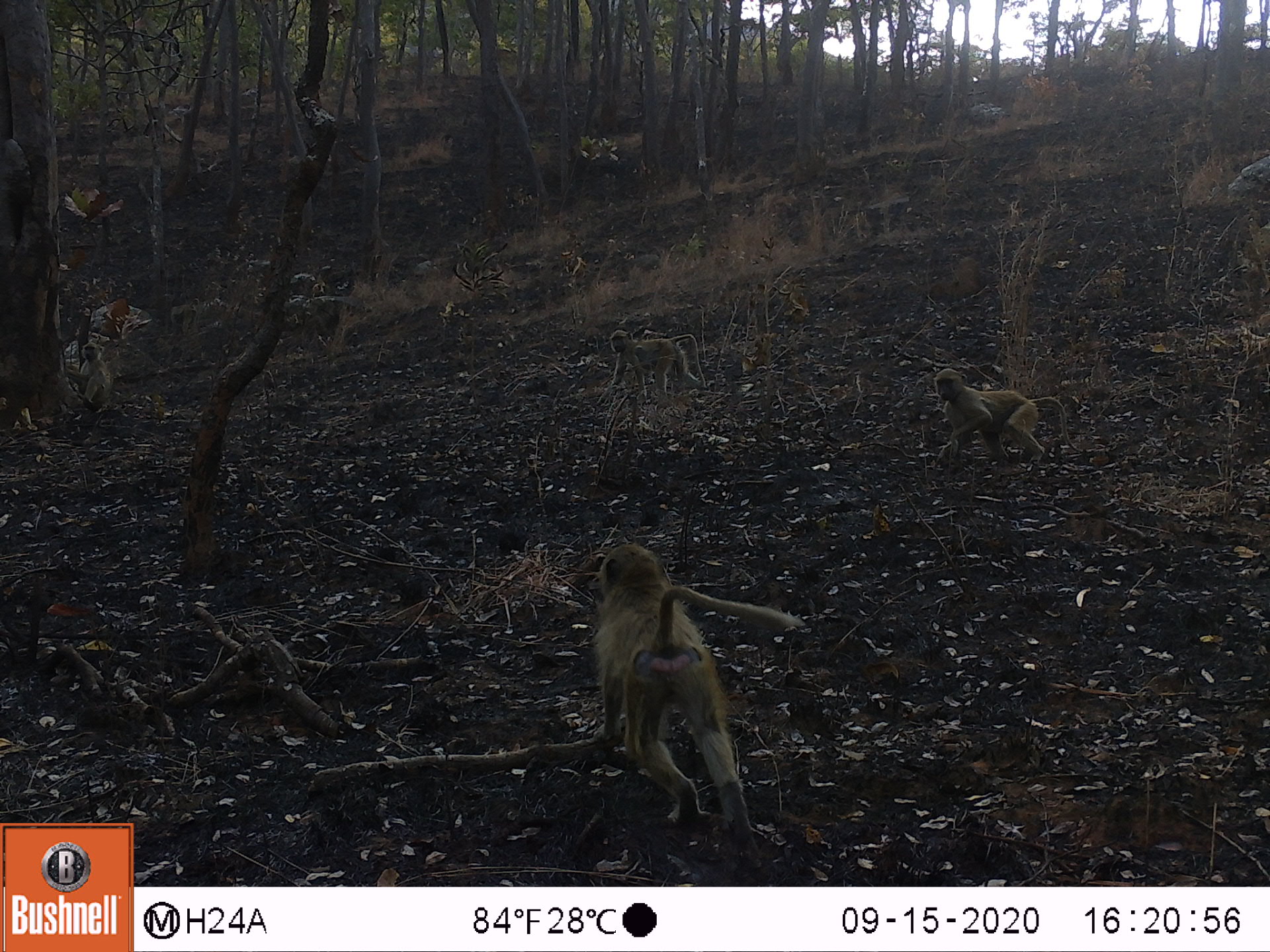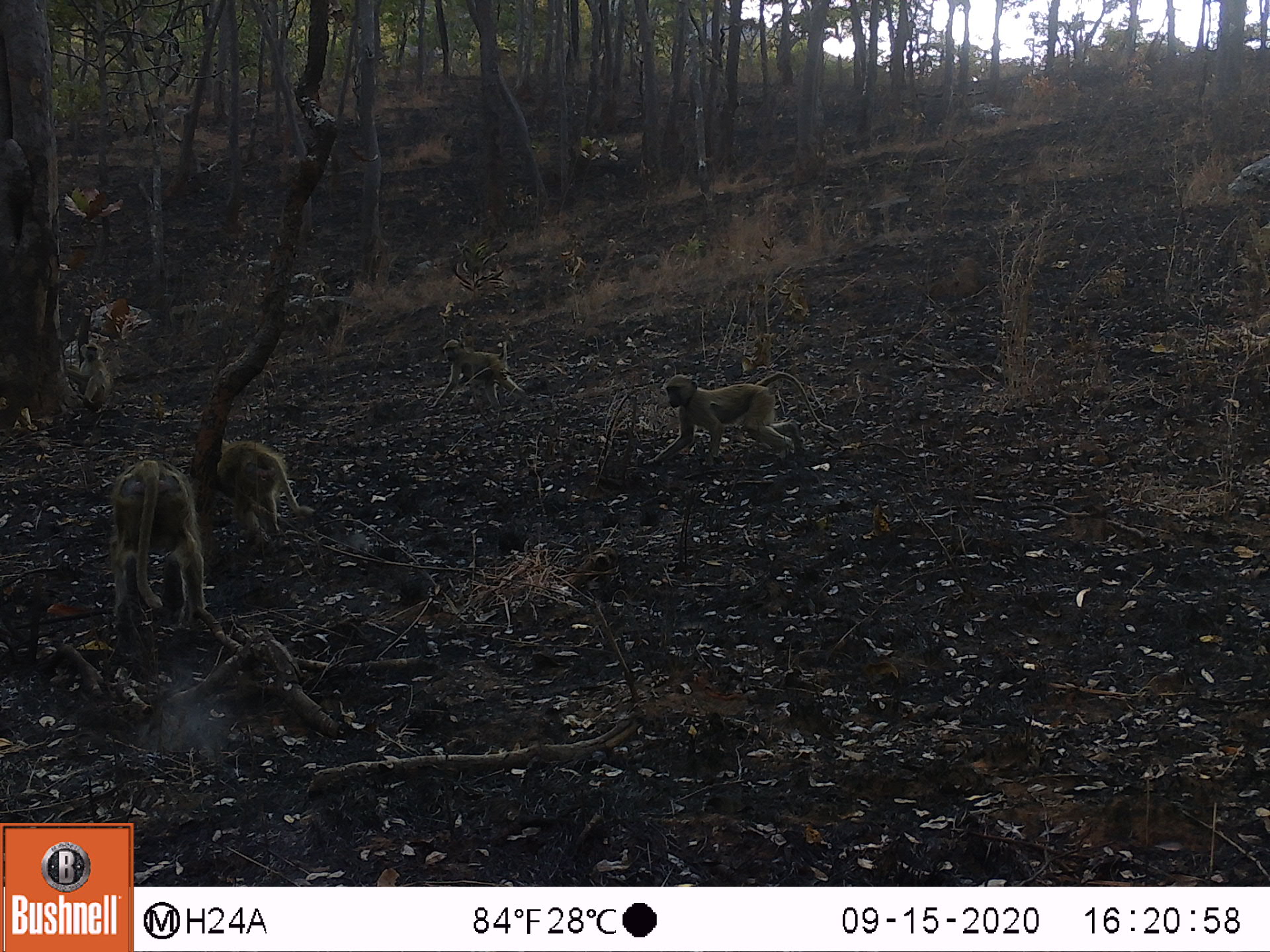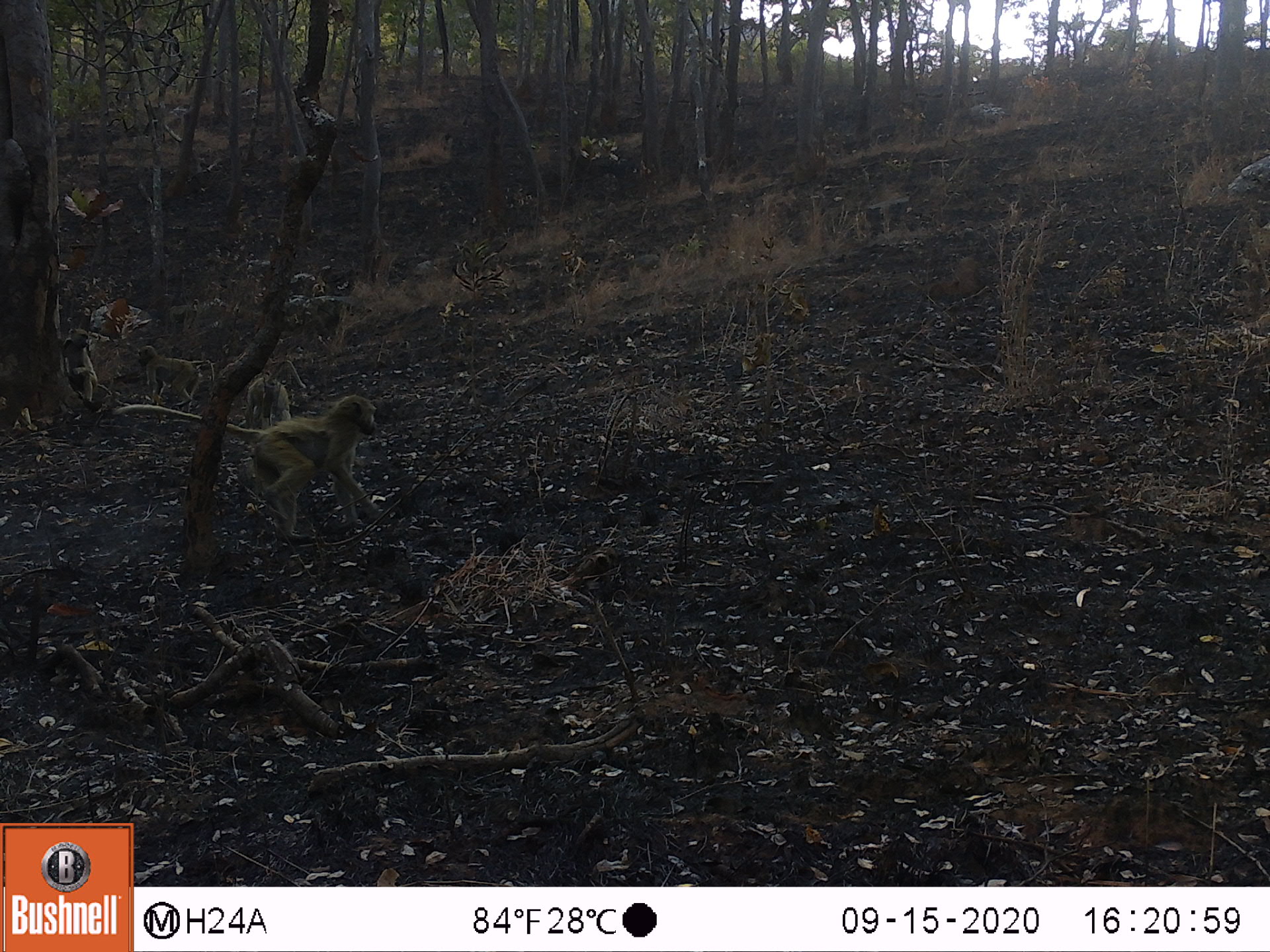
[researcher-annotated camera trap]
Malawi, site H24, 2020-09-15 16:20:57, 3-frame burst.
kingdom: Animalia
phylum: Chordata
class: Mammalia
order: Primates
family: Cercopithecidae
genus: Papio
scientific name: Papio cynocephalus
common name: yellow baboon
Yellow baboon (Papio cynocephalus), count 5.